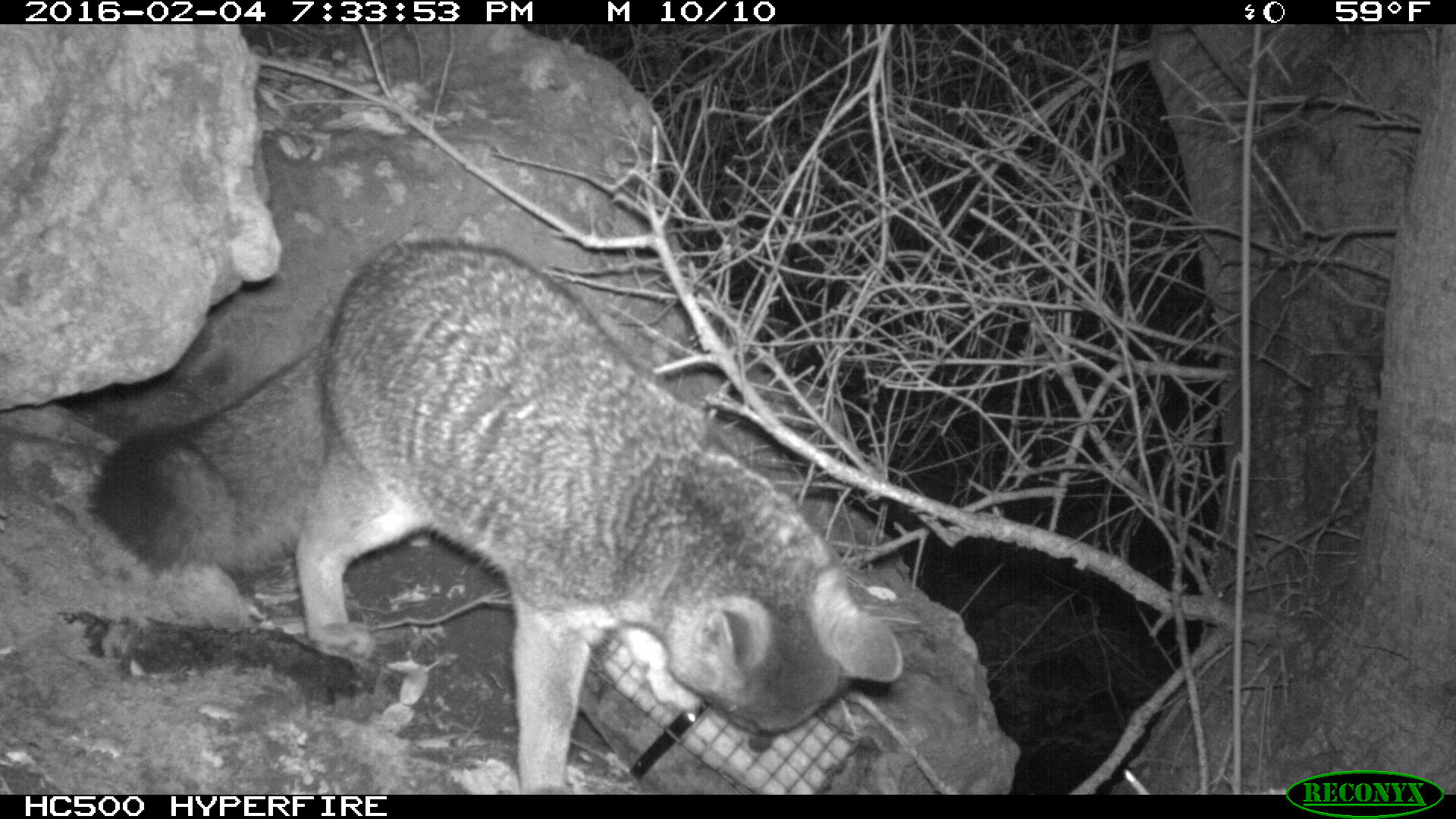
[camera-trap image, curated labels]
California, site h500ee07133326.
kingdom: Animalia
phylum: Chordata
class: Mammalia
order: Carnivora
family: Canidae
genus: Urocyon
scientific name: Urocyon littoralis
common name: island fox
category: fox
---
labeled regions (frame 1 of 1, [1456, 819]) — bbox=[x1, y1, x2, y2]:
fox: bbox=[86, 242, 903, 794]